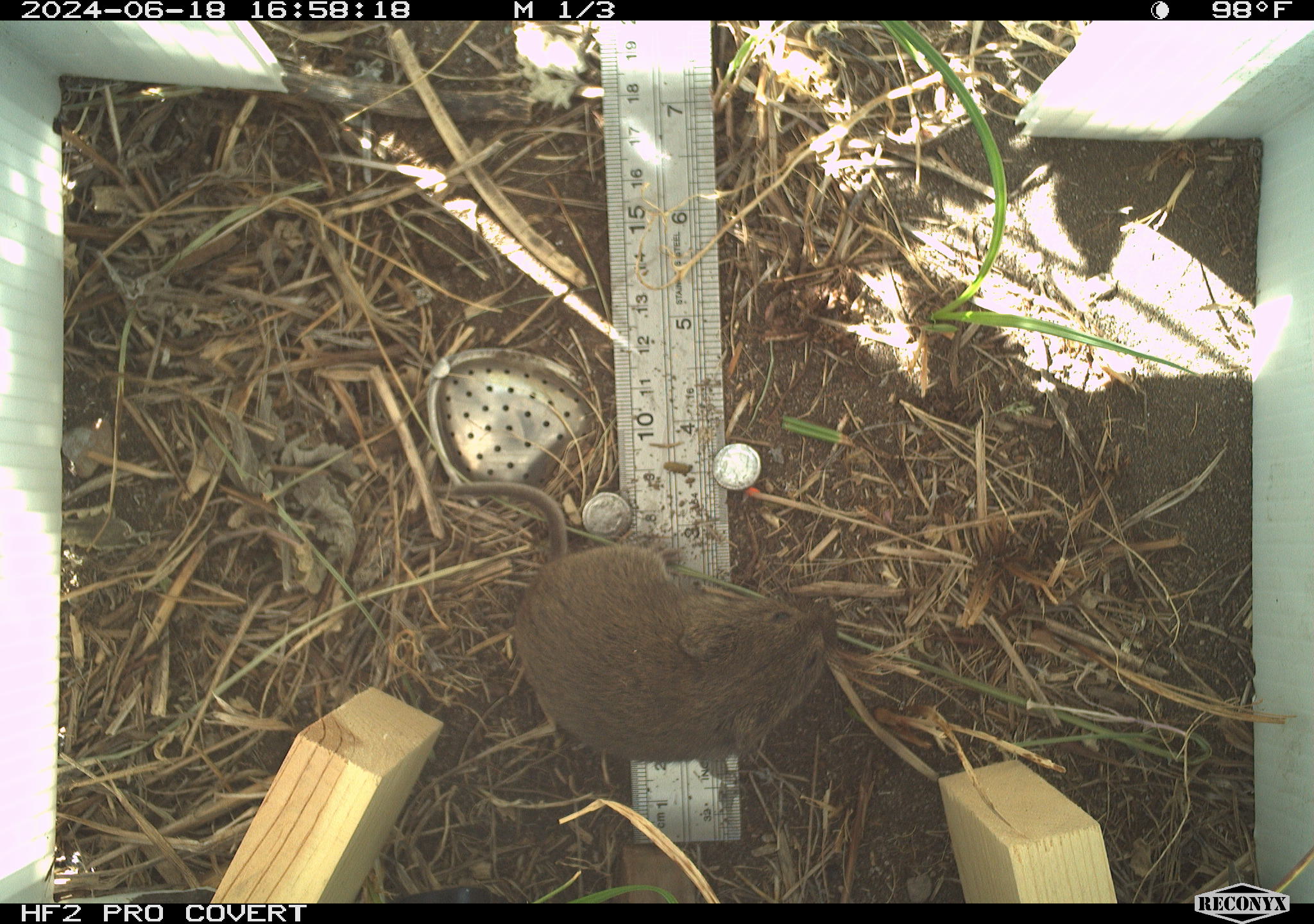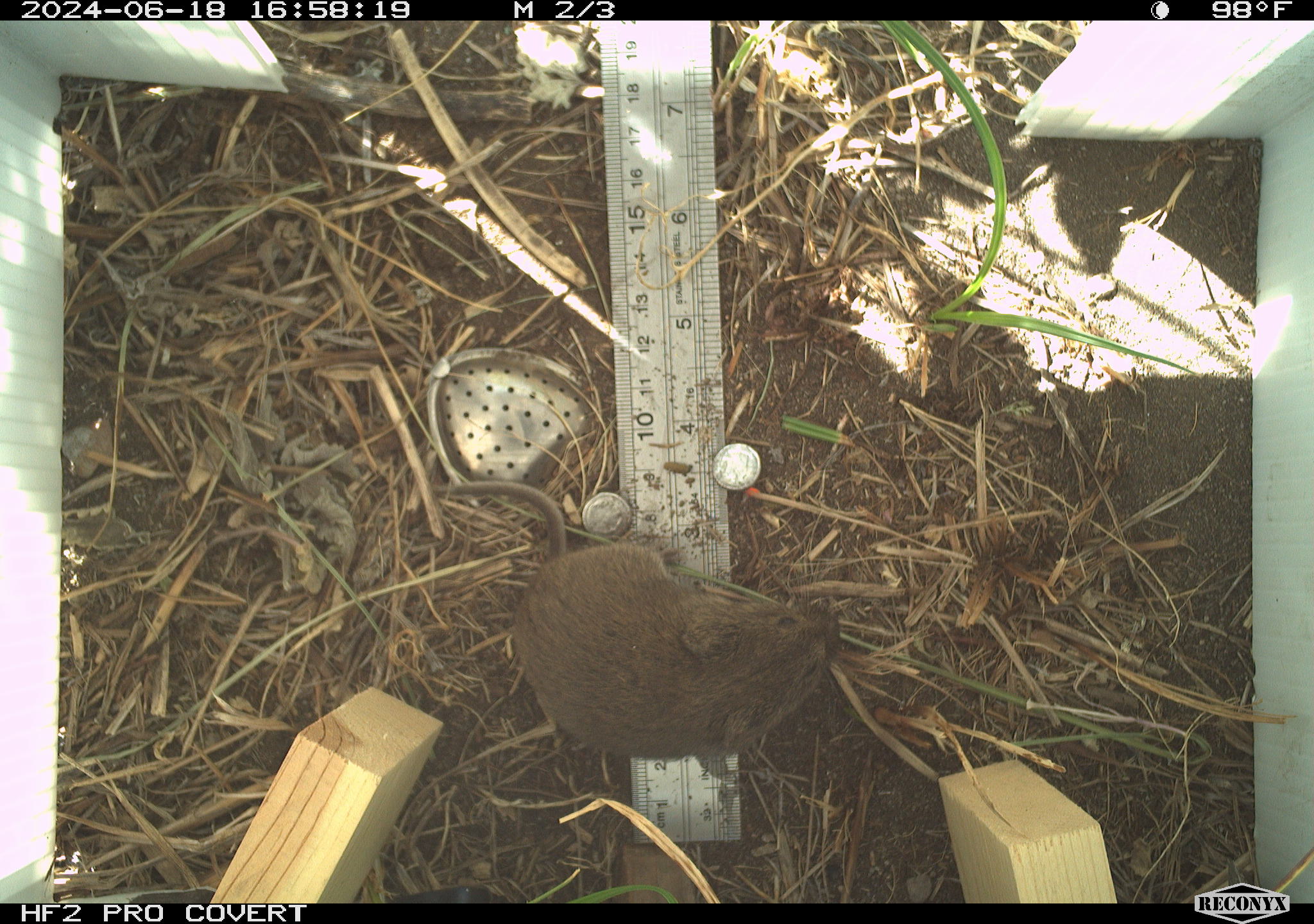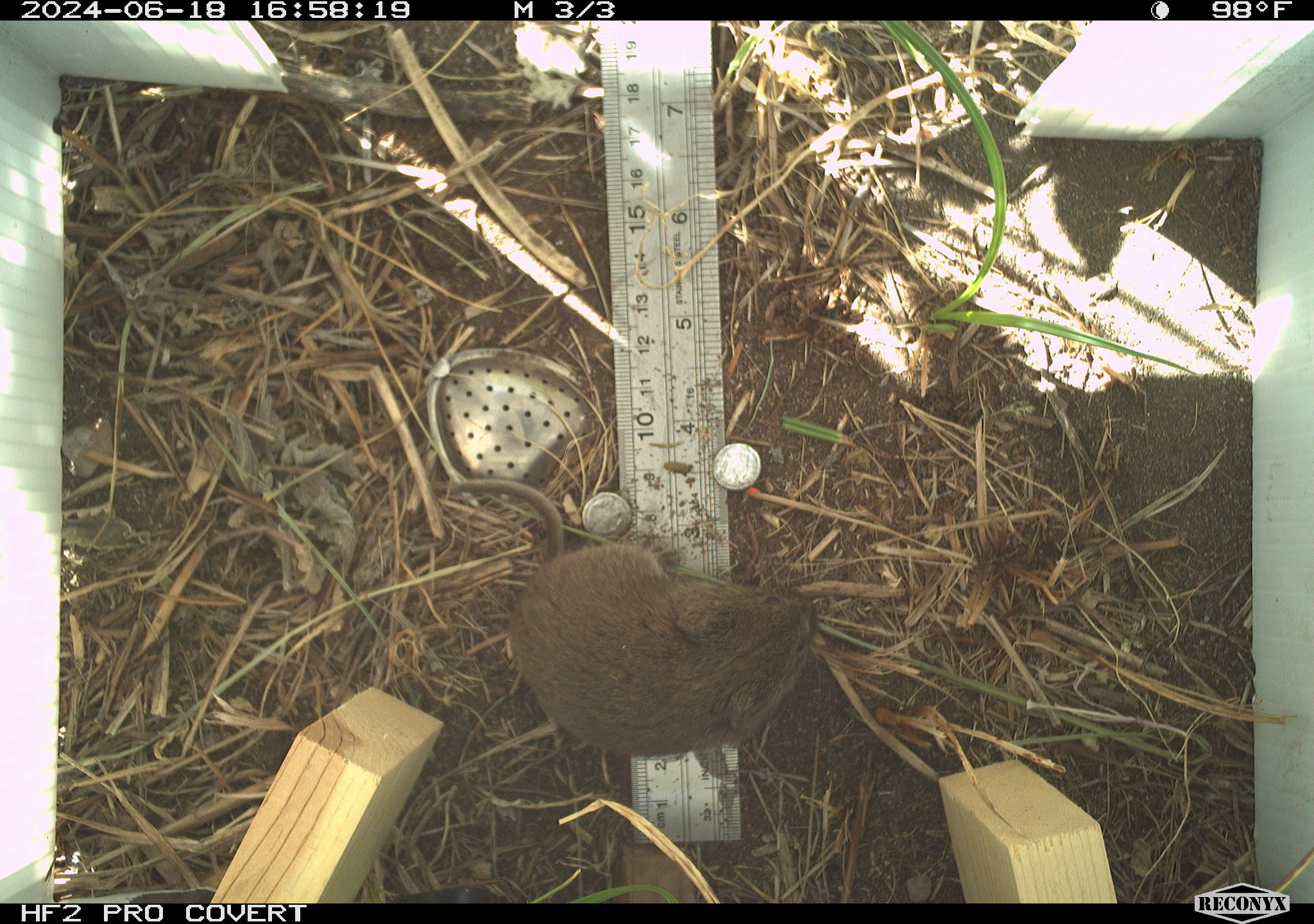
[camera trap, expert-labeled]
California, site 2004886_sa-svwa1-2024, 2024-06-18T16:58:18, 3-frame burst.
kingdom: Animalia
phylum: Chordata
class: Mammalia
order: Rodentia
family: Cricetidae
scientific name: Arvicolinae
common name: voles, lemmings, and muskrats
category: arvicolinae subfamily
Arvicolinae subfamily (voles, lemmings, and muskrats) (Arvicolinae).